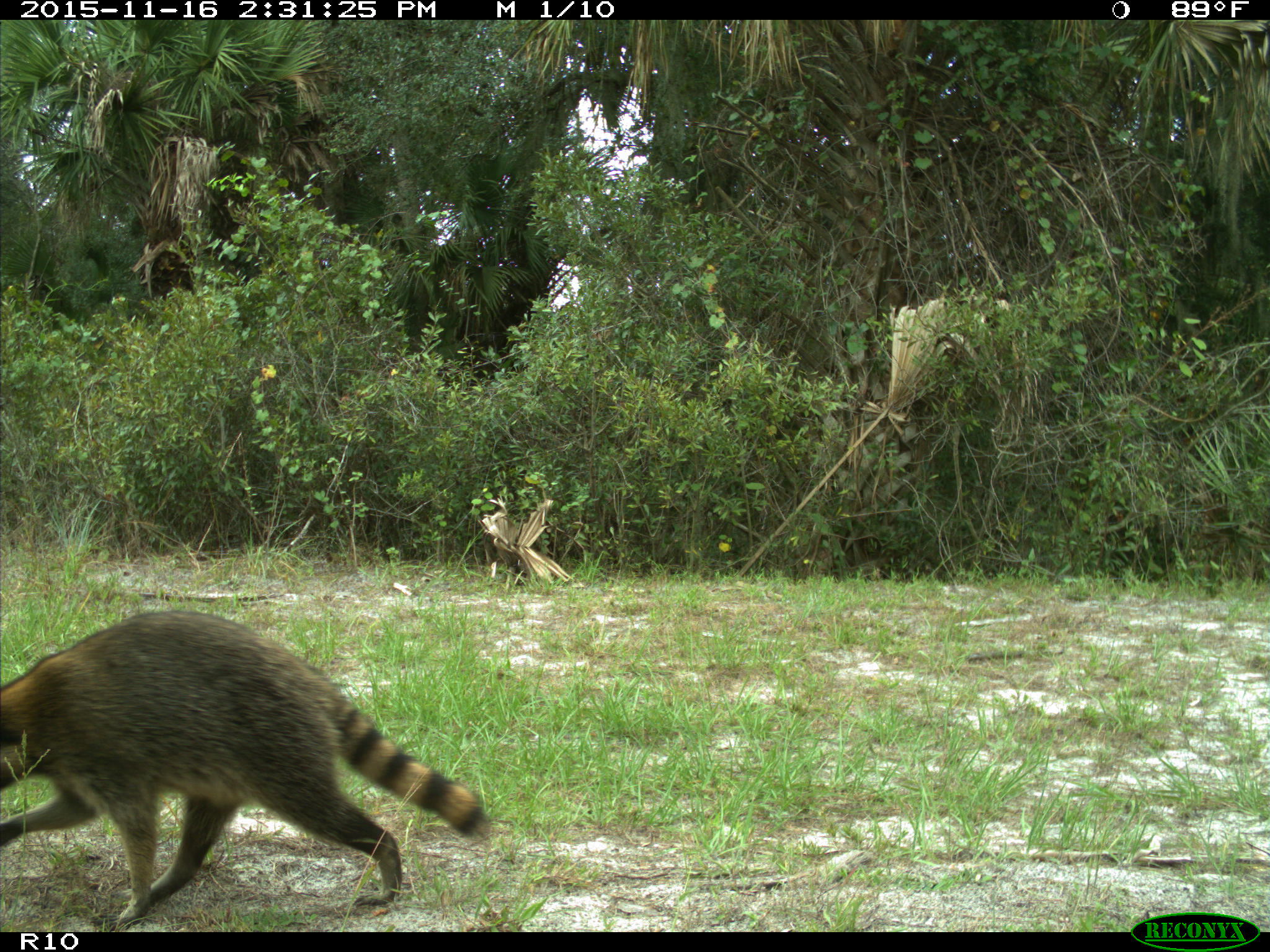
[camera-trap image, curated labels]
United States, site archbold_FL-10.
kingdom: Animalia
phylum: Chordata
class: Mammalia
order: Carnivora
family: Procyonidae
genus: Procyon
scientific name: Procyon lotor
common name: common raccoon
Procyon lotor (common raccoon).